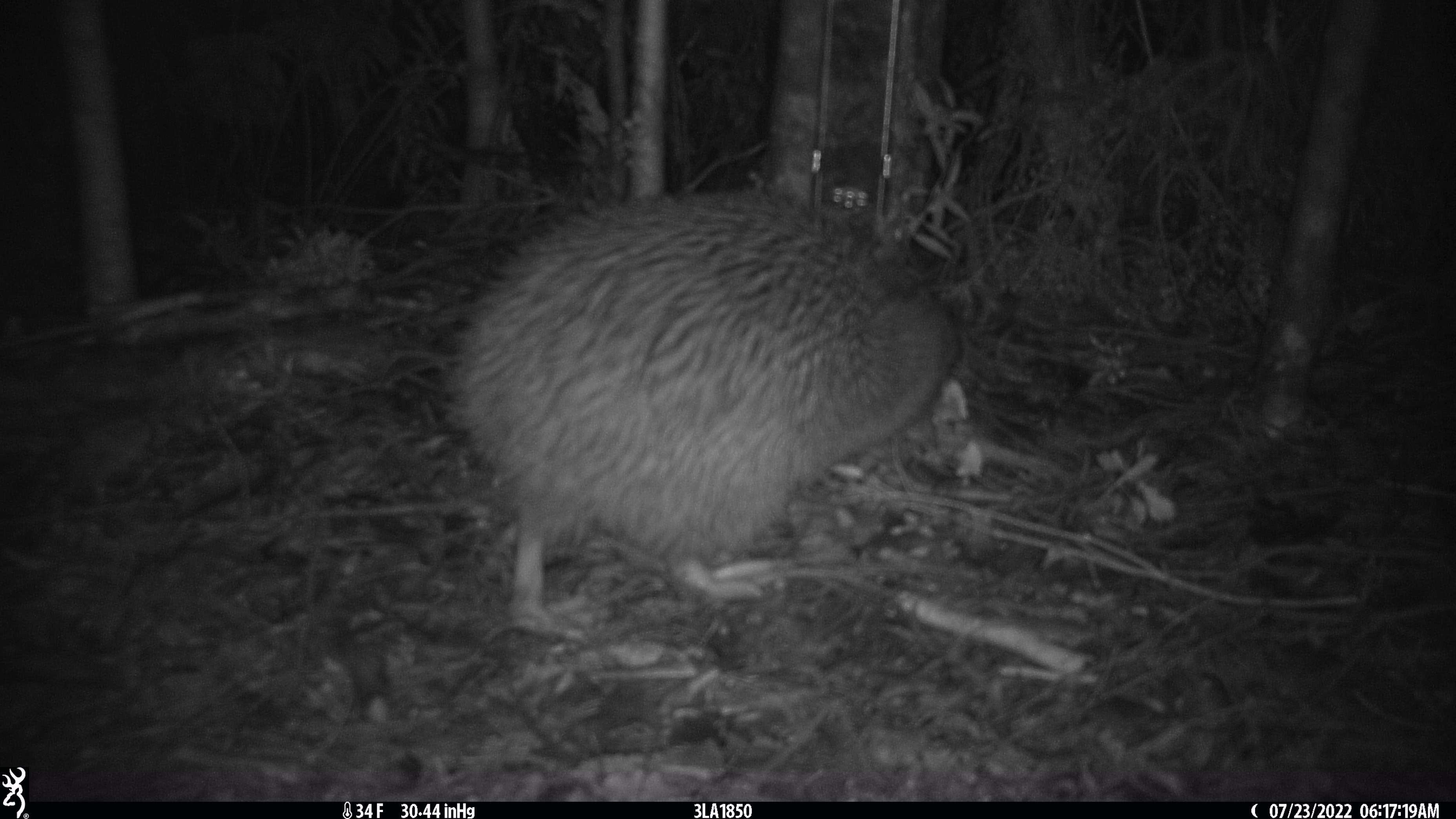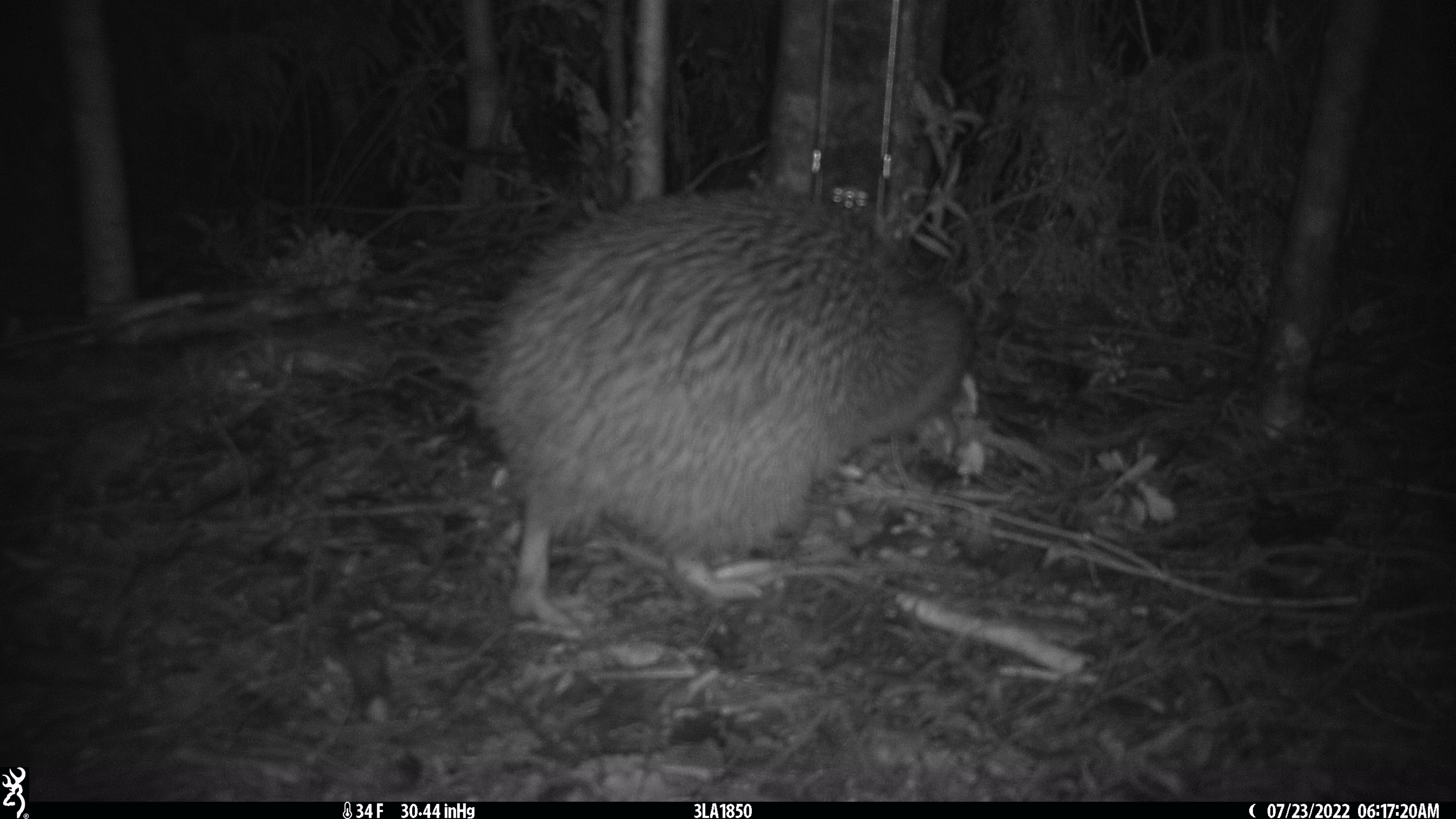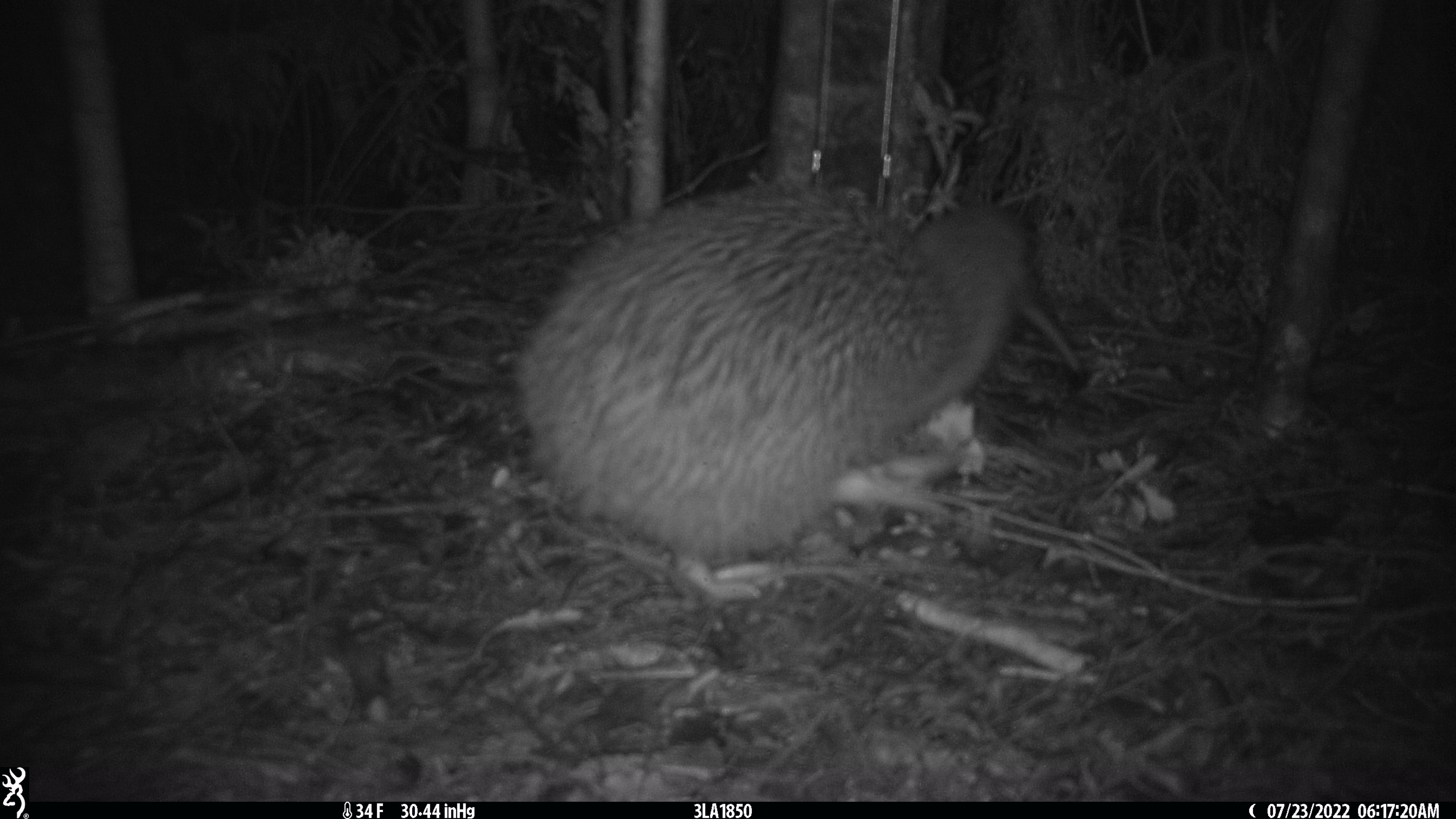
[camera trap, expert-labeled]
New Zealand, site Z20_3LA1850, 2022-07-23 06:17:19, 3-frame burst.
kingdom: Animalia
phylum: Chordata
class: Aves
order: Apterygiformes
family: Apterygidae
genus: Apteryx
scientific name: Apteryx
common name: kiwi